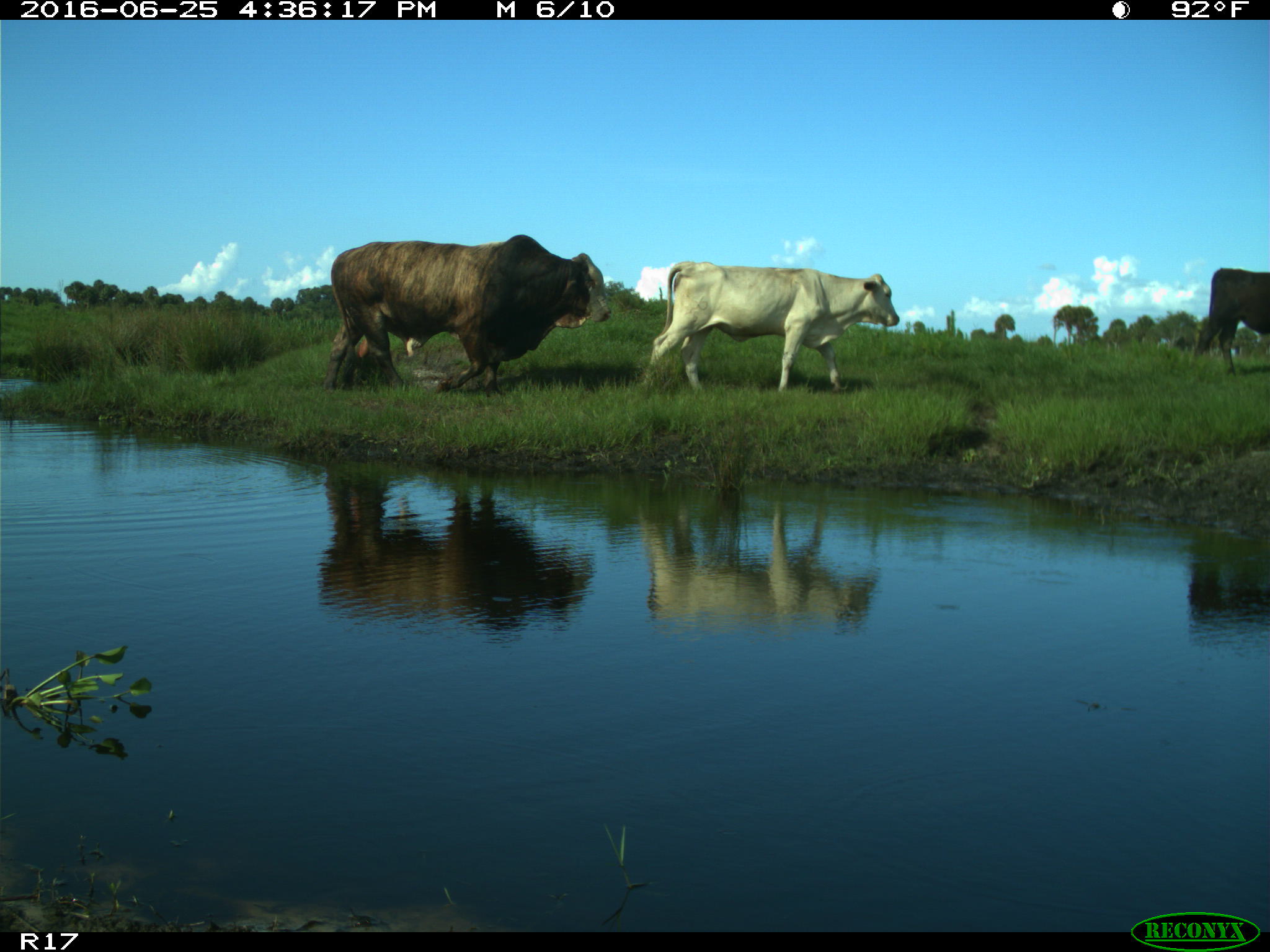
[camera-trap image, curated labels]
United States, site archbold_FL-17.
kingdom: Animalia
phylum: Chordata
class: Mammalia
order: Artiodactyla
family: Bovidae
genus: Bos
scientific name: Bos taurus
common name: domestic cow